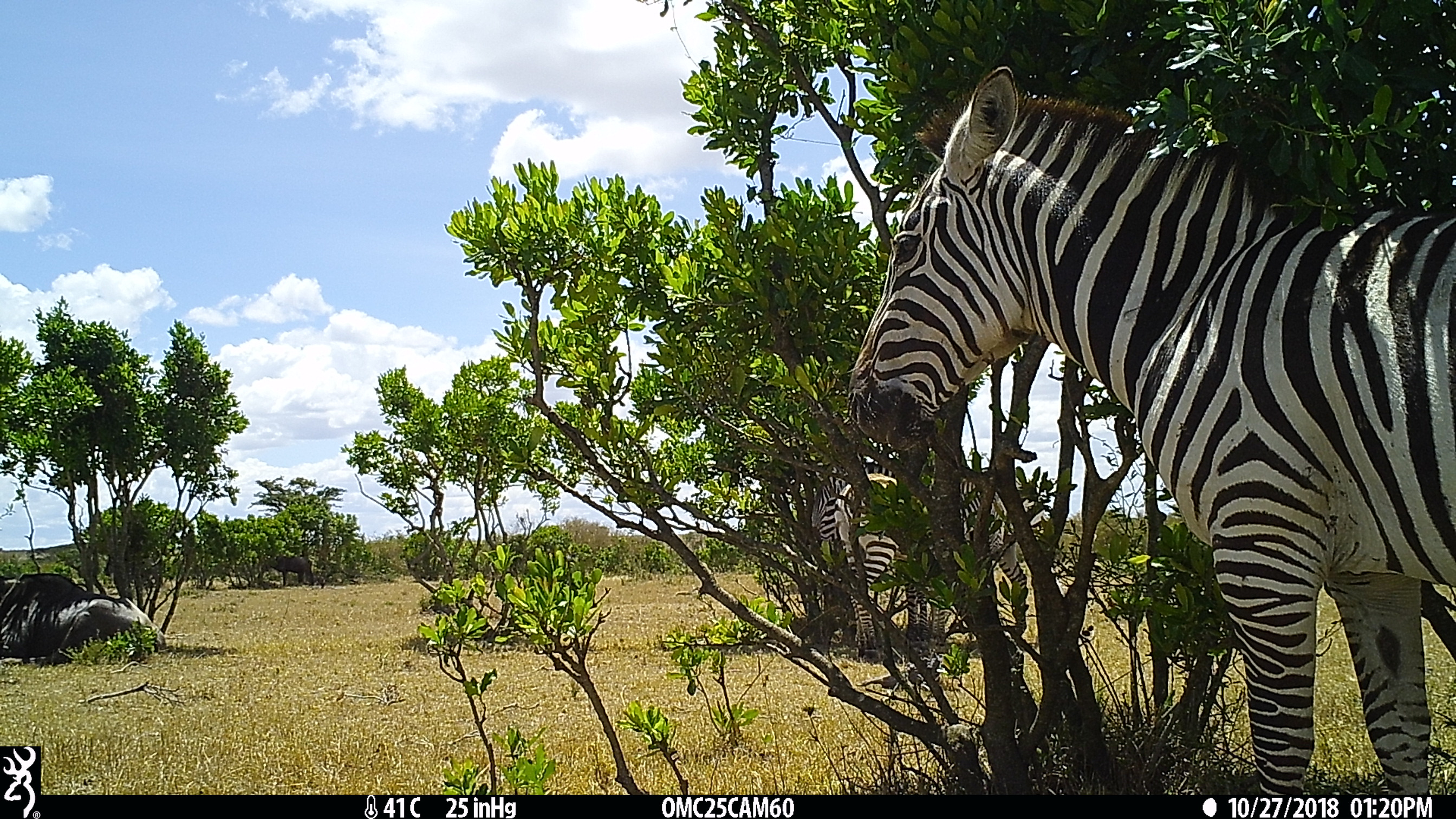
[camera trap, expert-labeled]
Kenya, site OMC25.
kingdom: Animalia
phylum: Chordata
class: Mammalia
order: Perissodactyla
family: Equidae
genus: Equus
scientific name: Equus quagga burchellii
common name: burchell's zebra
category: zebra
Zebra (burchell's zebra) (Equus quagga burchellii).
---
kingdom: Animalia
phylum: Chordata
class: Mammalia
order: Artiodactyla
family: Bovidae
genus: Connochaetes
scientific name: Connochaetes taurinus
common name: blue wildebeest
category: wildebeest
Wildebeest (blue wildebeest) (Connochaetes taurinus).